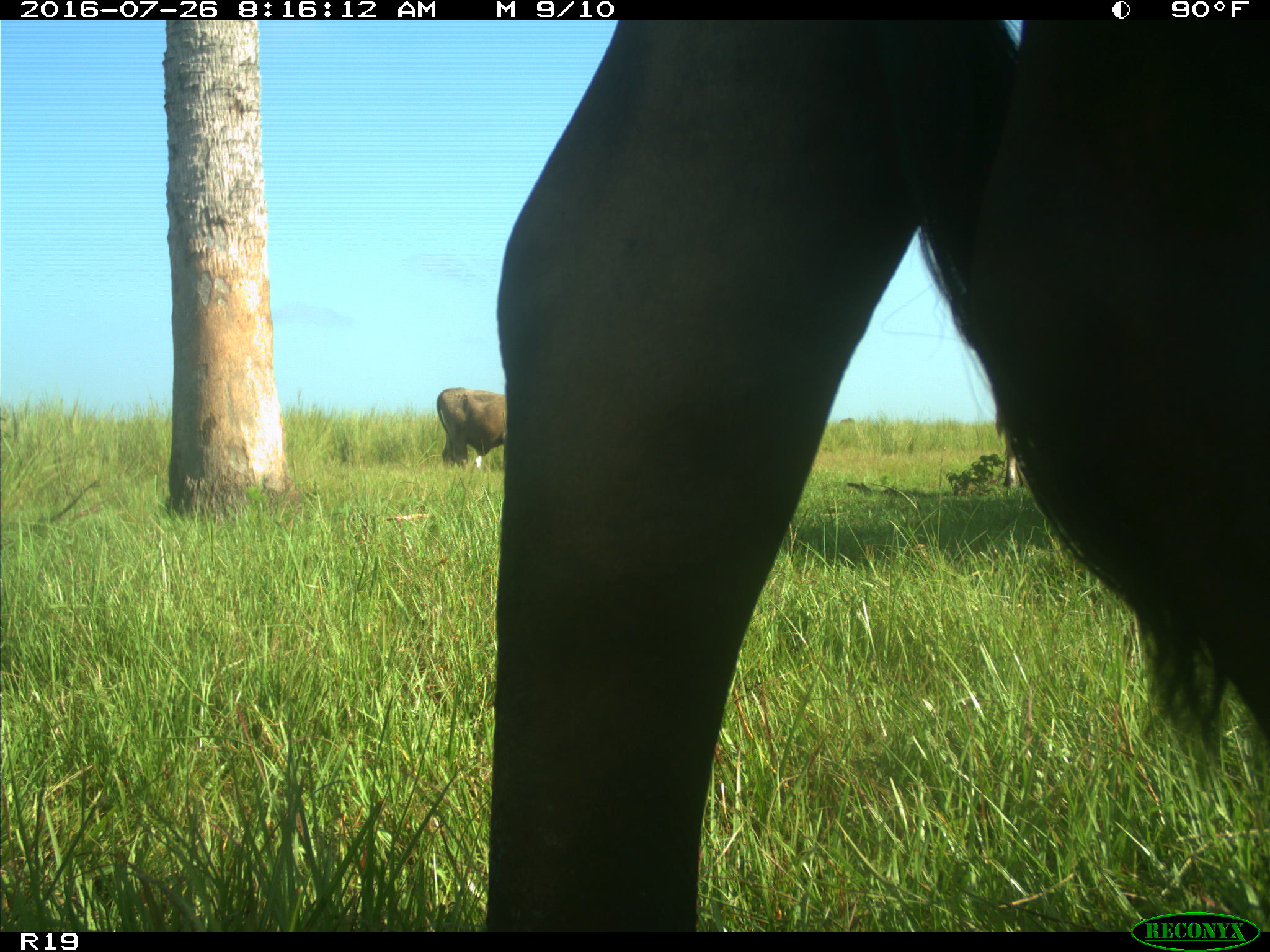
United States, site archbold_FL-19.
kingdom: Animalia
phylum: Chordata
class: Mammalia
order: Artiodactyla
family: Bovidae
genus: Bos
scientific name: Bos taurus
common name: domestic cow